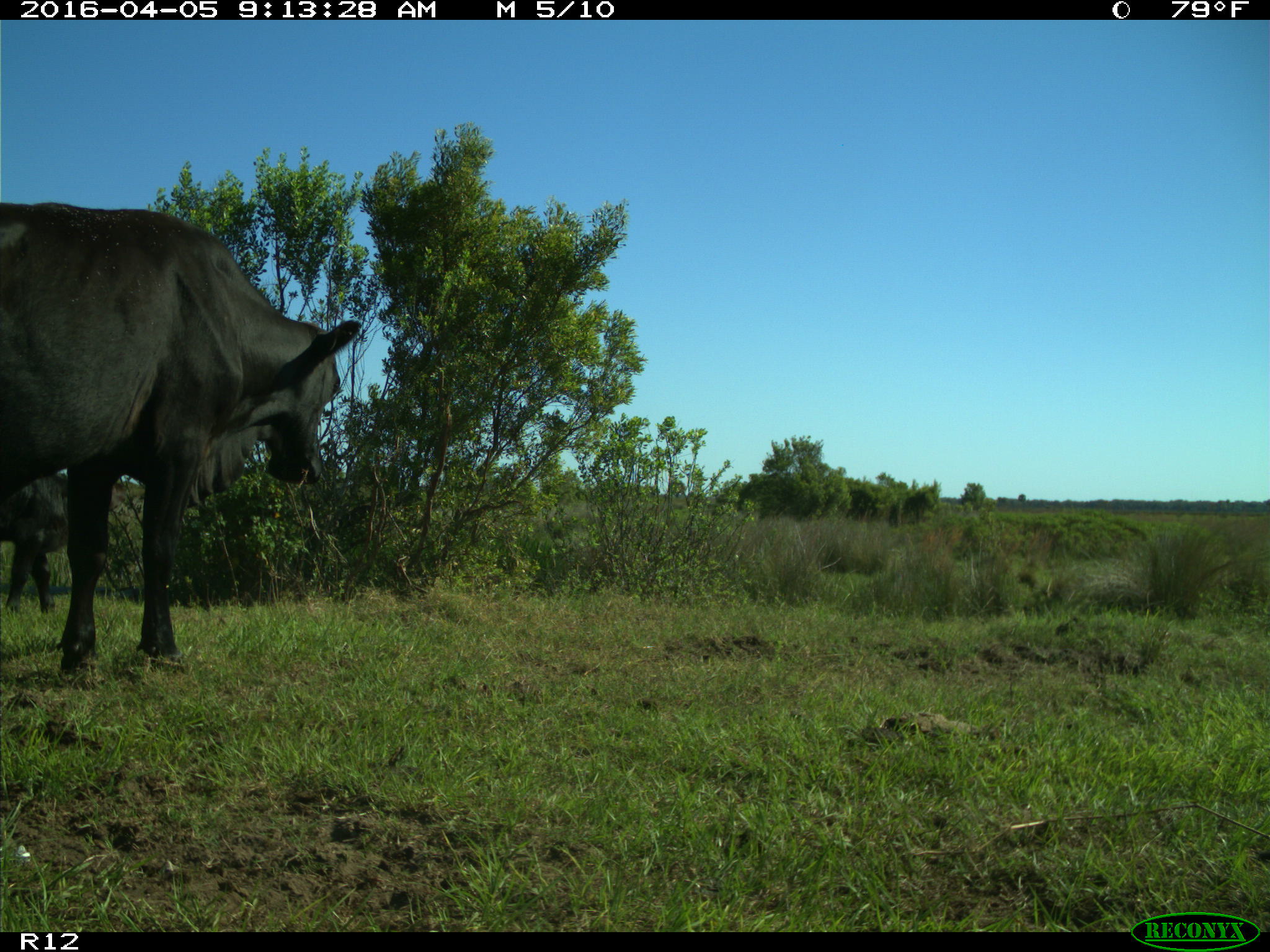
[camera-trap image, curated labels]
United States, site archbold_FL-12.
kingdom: Animalia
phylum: Chordata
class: Mammalia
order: Artiodactyla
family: Bovidae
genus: Bos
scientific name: Bos taurus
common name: domestic cow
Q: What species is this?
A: Bos taurus (domestic cow).